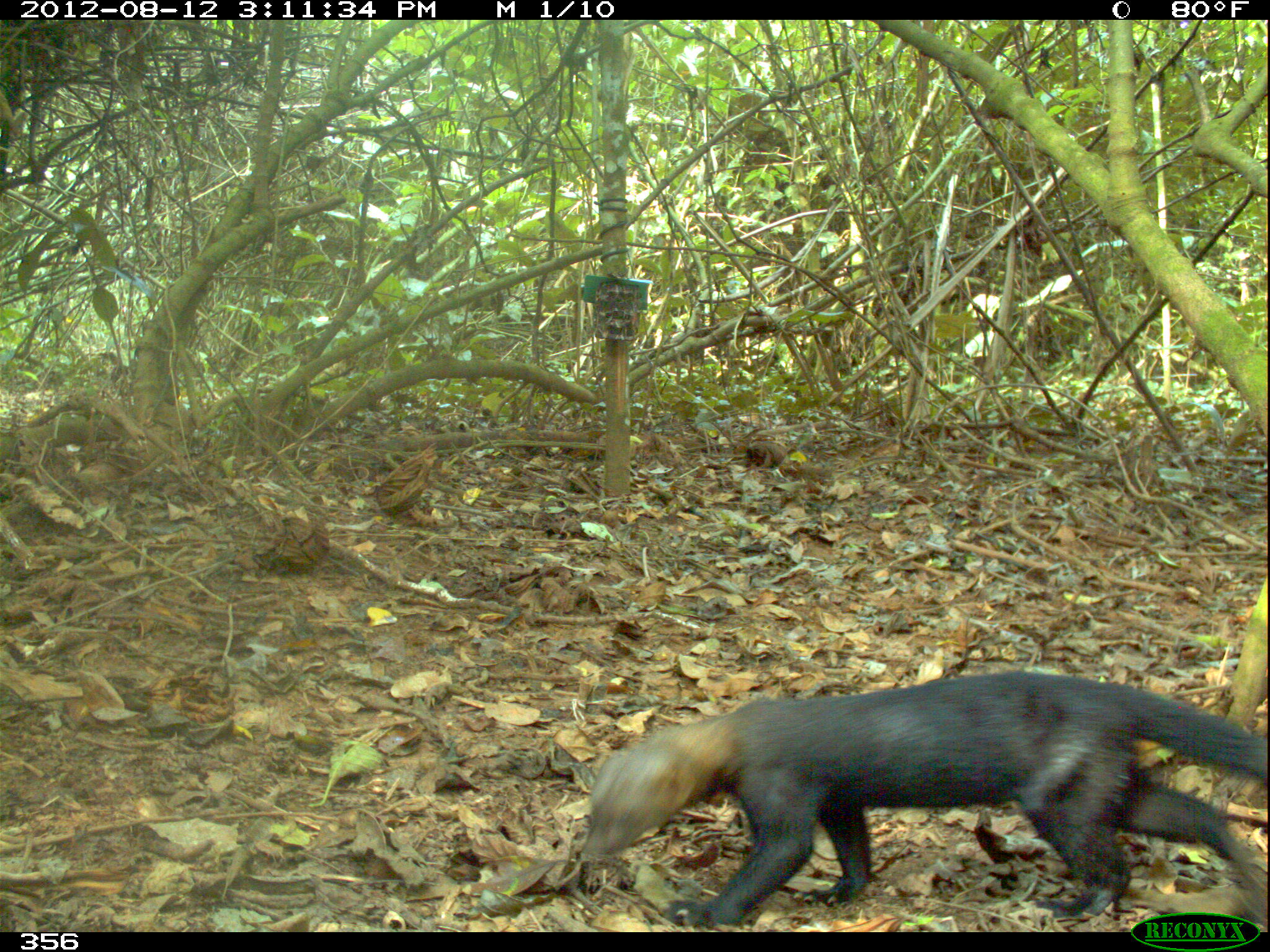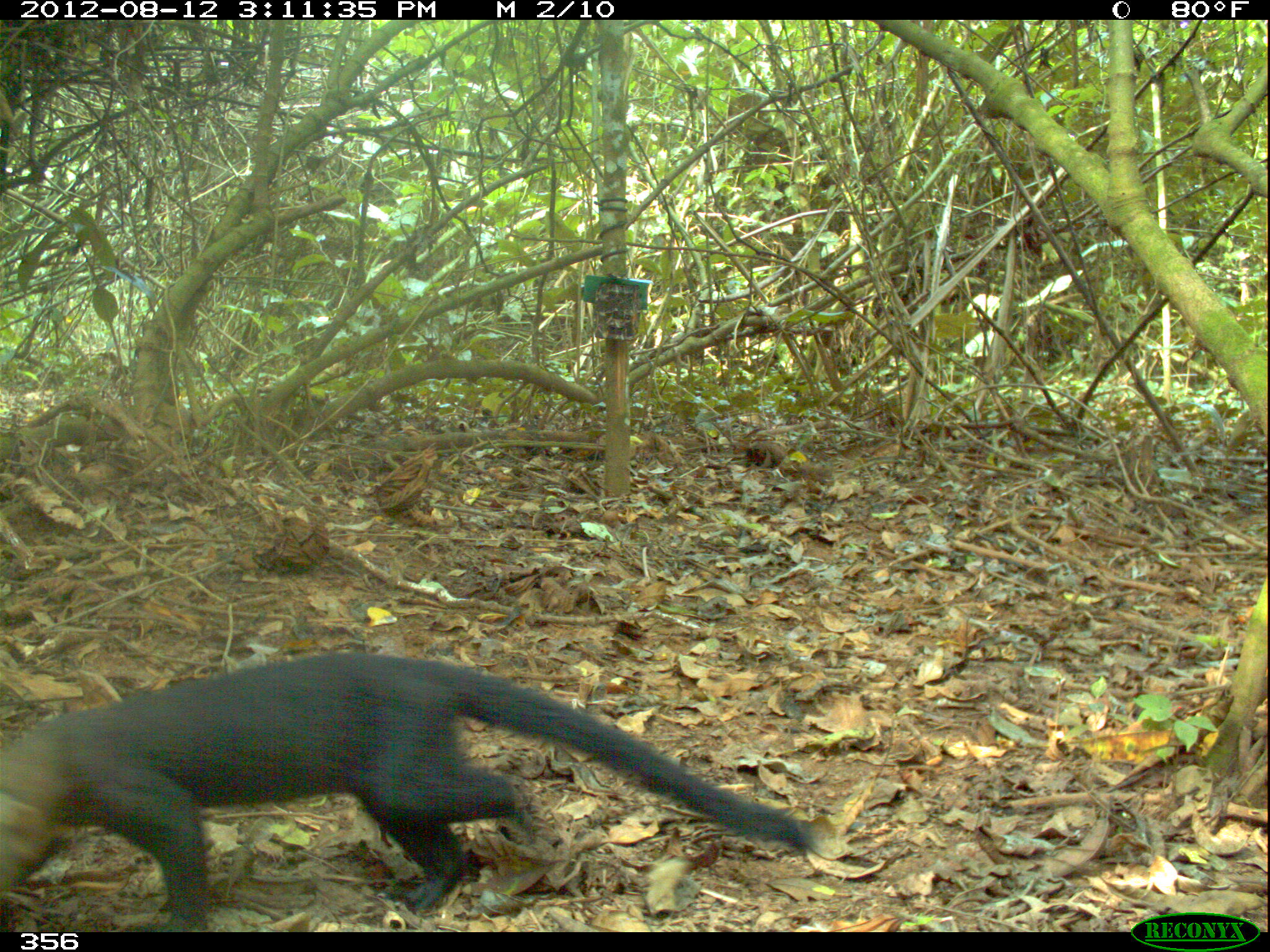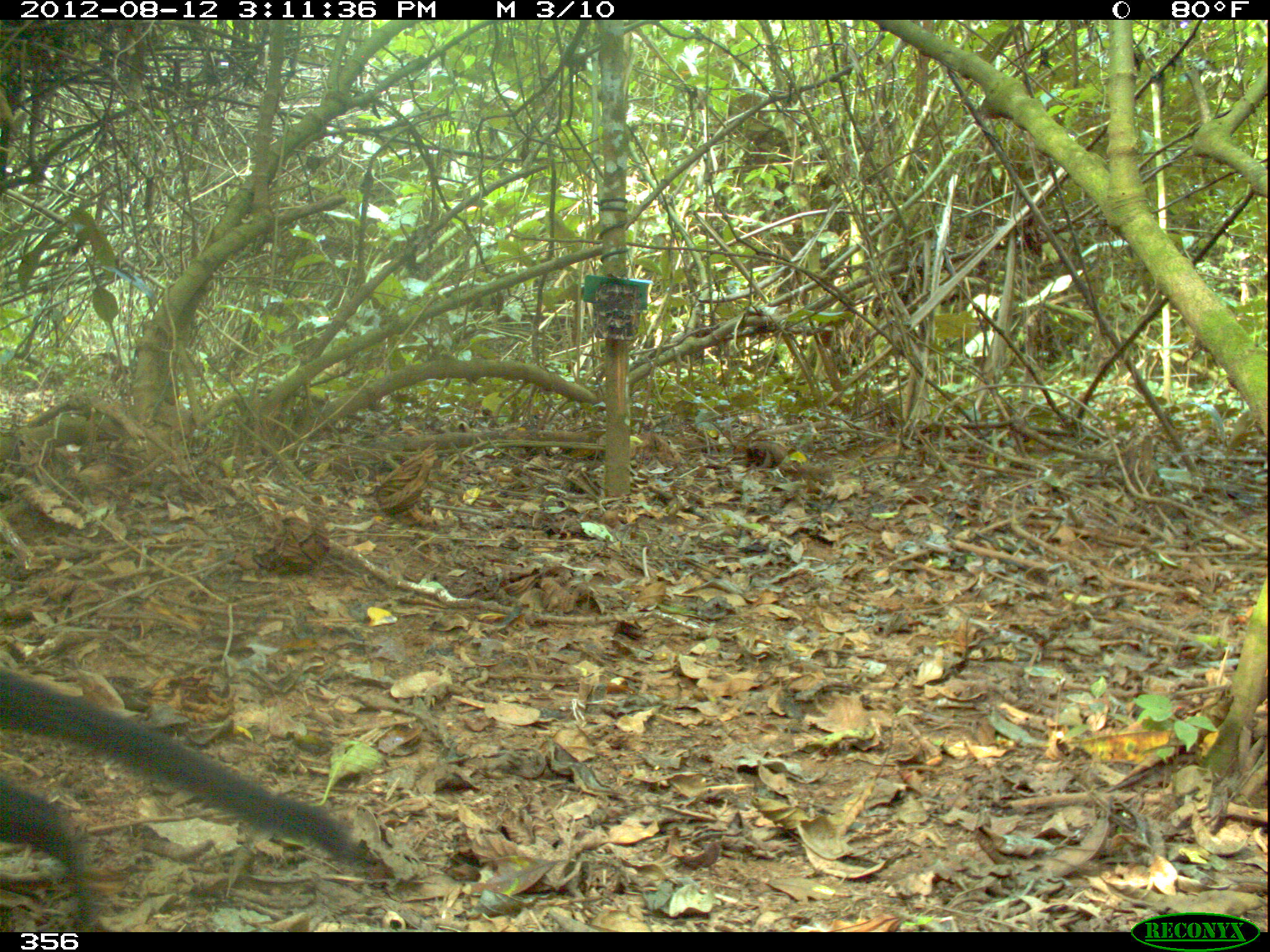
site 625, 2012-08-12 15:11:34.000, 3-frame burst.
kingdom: Animalia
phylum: Chordata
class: Mammalia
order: Carnivora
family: Mustelidae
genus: Eira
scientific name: Eira barbara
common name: tayra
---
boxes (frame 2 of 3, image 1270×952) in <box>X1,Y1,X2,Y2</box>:
eira barbara: <box>0,651,819,931</box>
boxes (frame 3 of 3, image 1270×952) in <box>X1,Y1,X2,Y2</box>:
eira barbara: <box>0,668,366,932</box>